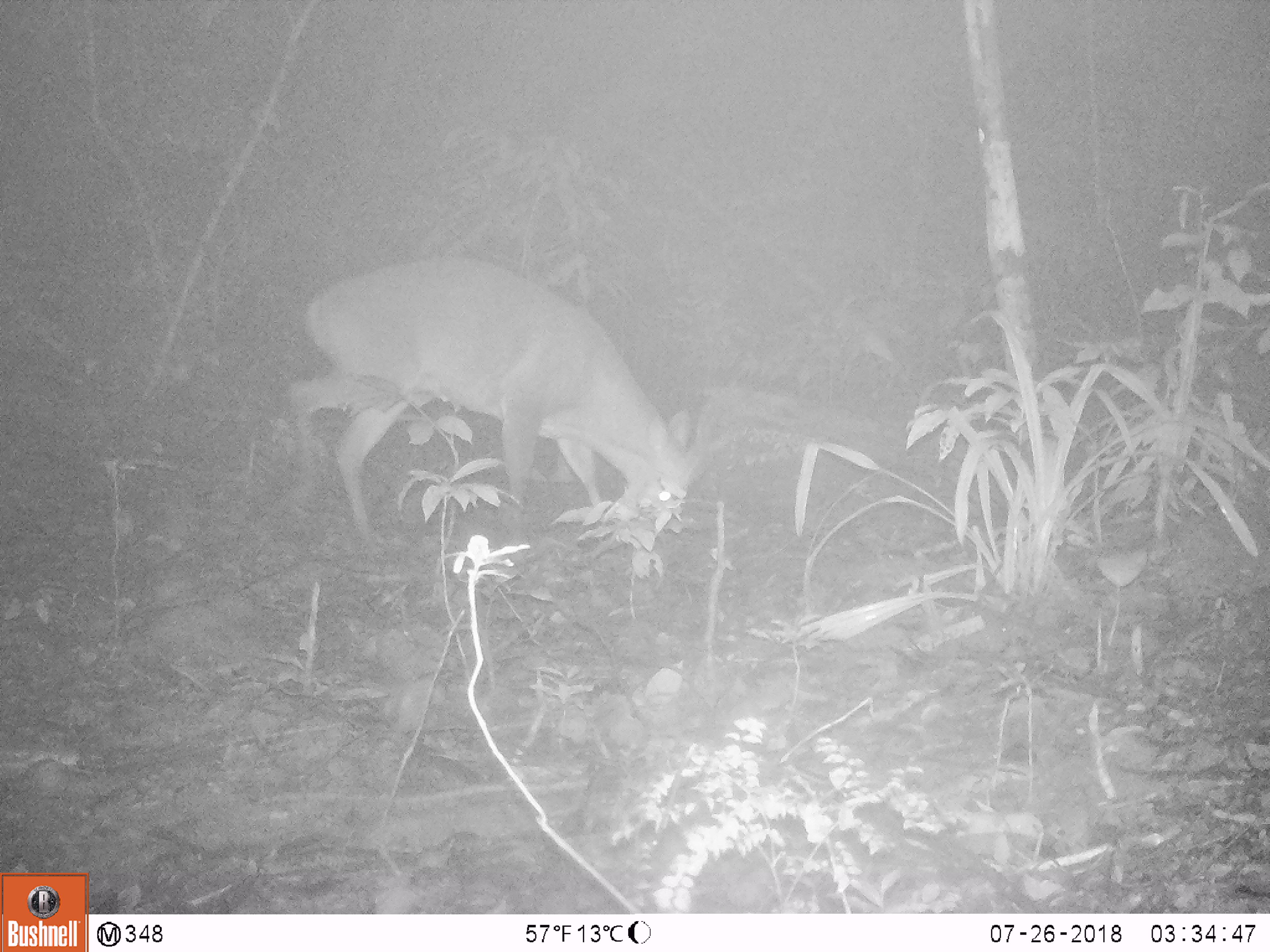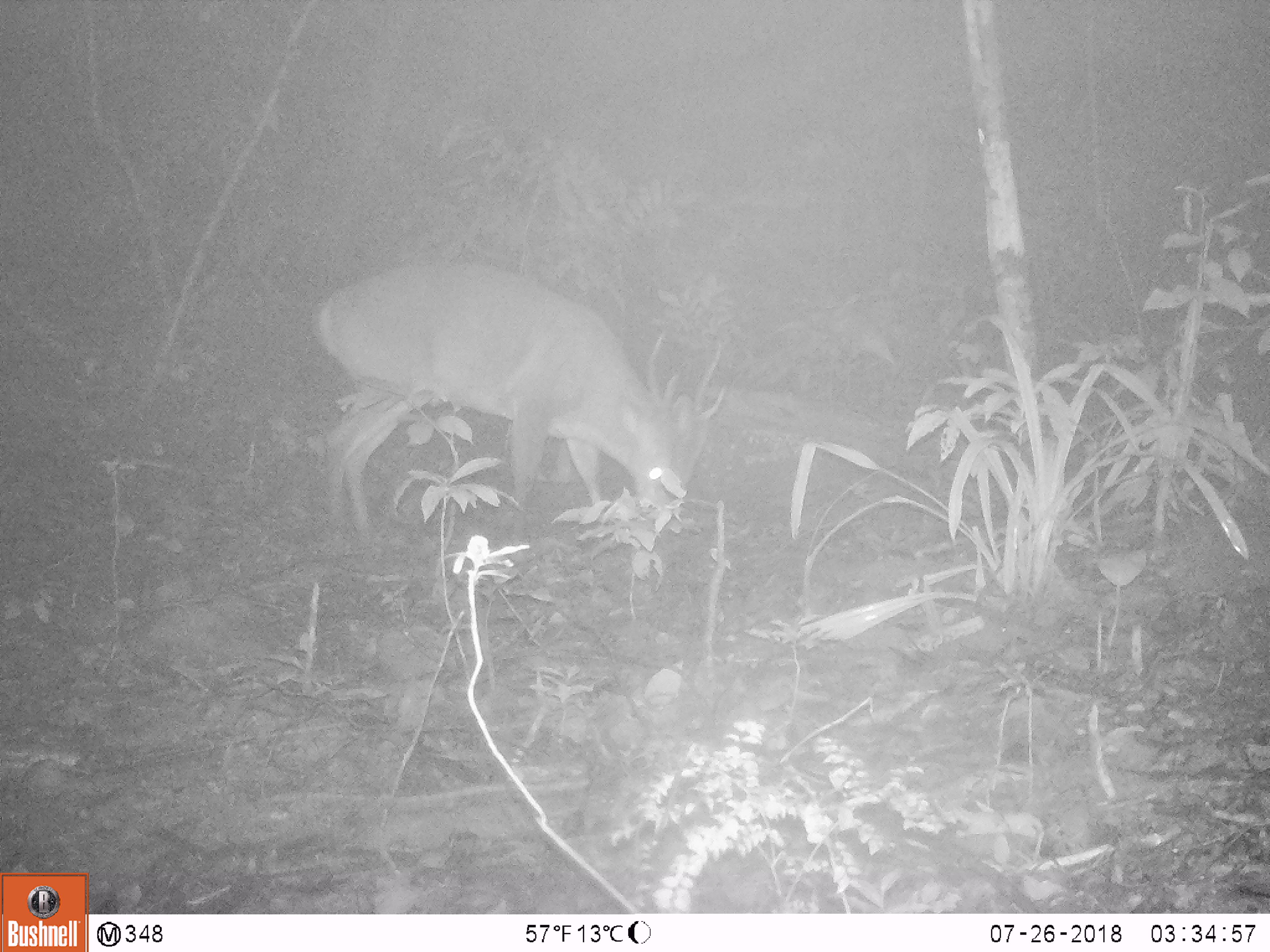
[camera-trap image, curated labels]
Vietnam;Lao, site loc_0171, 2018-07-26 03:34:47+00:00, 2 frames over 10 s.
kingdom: Animalia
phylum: Chordata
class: Mammalia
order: Artiodactyla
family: Cervidae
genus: Muntiacus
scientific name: Muntiacus vuquangensis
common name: large-antlered muntjac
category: large antlered muntjac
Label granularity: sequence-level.